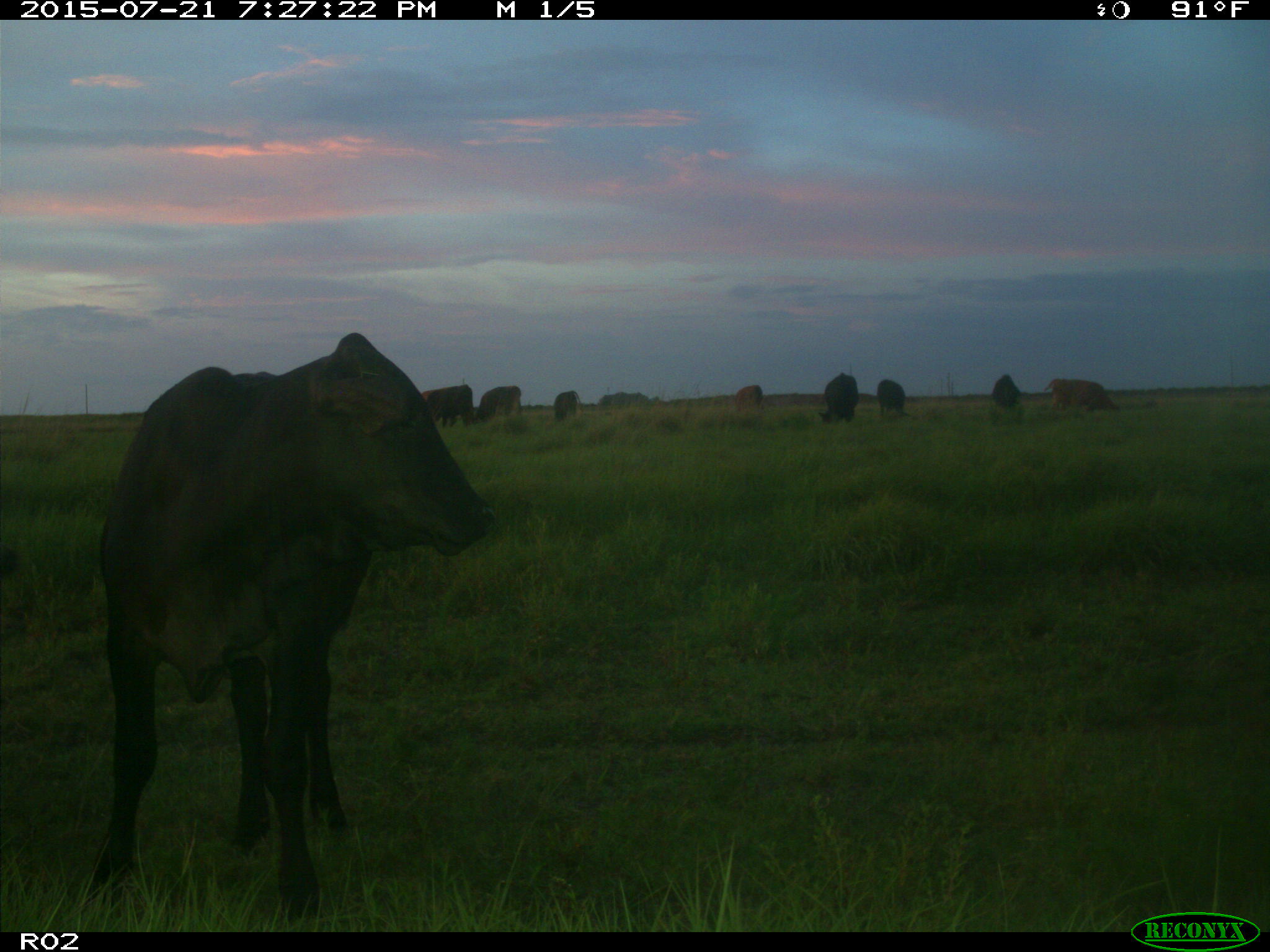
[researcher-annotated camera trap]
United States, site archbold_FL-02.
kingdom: Animalia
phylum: Chordata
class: Mammalia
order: Artiodactyla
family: Bovidae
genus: Bos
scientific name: Bos taurus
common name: domestic cow